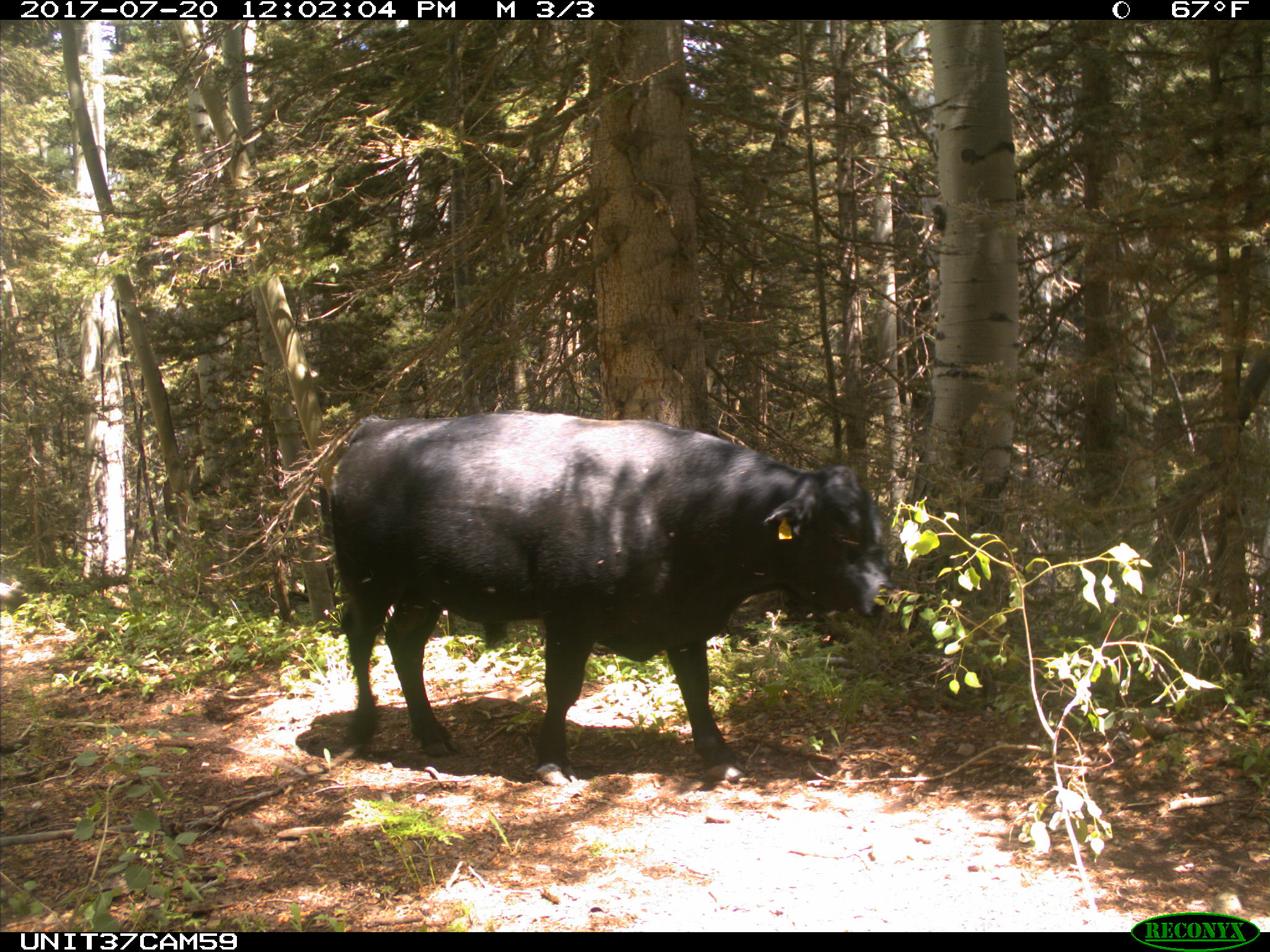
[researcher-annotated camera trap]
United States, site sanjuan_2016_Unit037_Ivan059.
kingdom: Animalia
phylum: Chordata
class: Mammalia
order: Artiodactyla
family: Bovidae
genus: Bos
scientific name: Bos taurus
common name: domestic cow